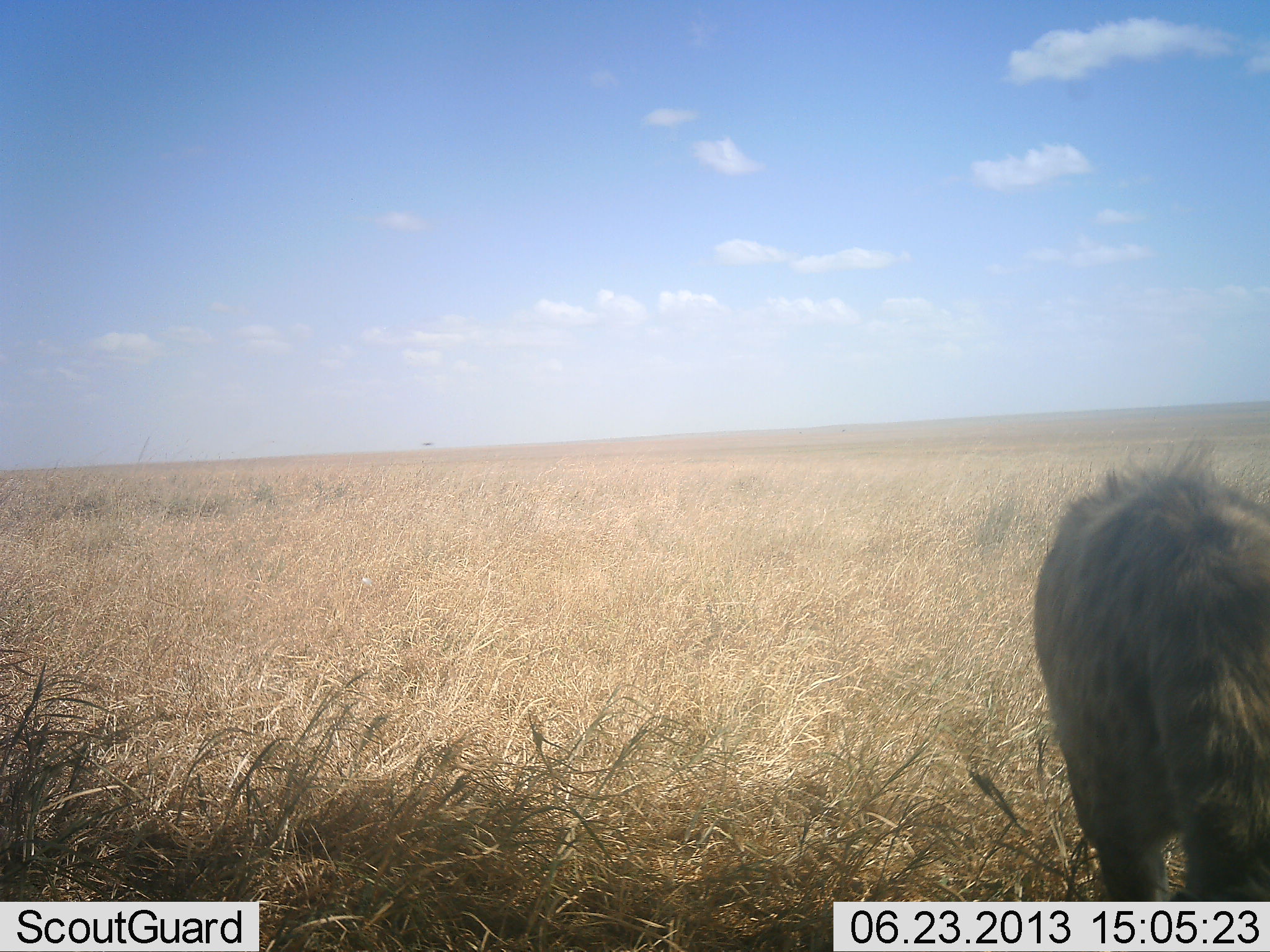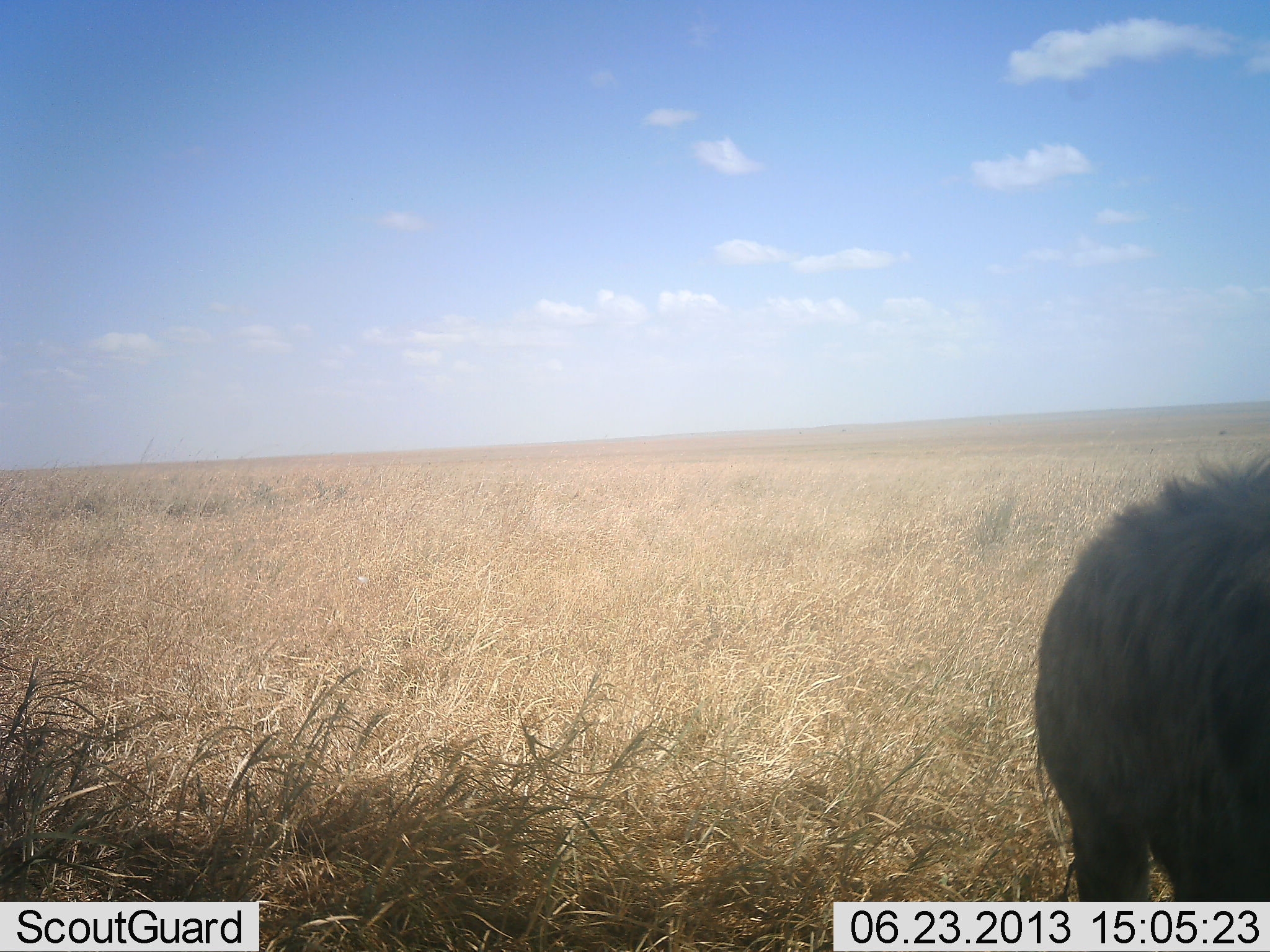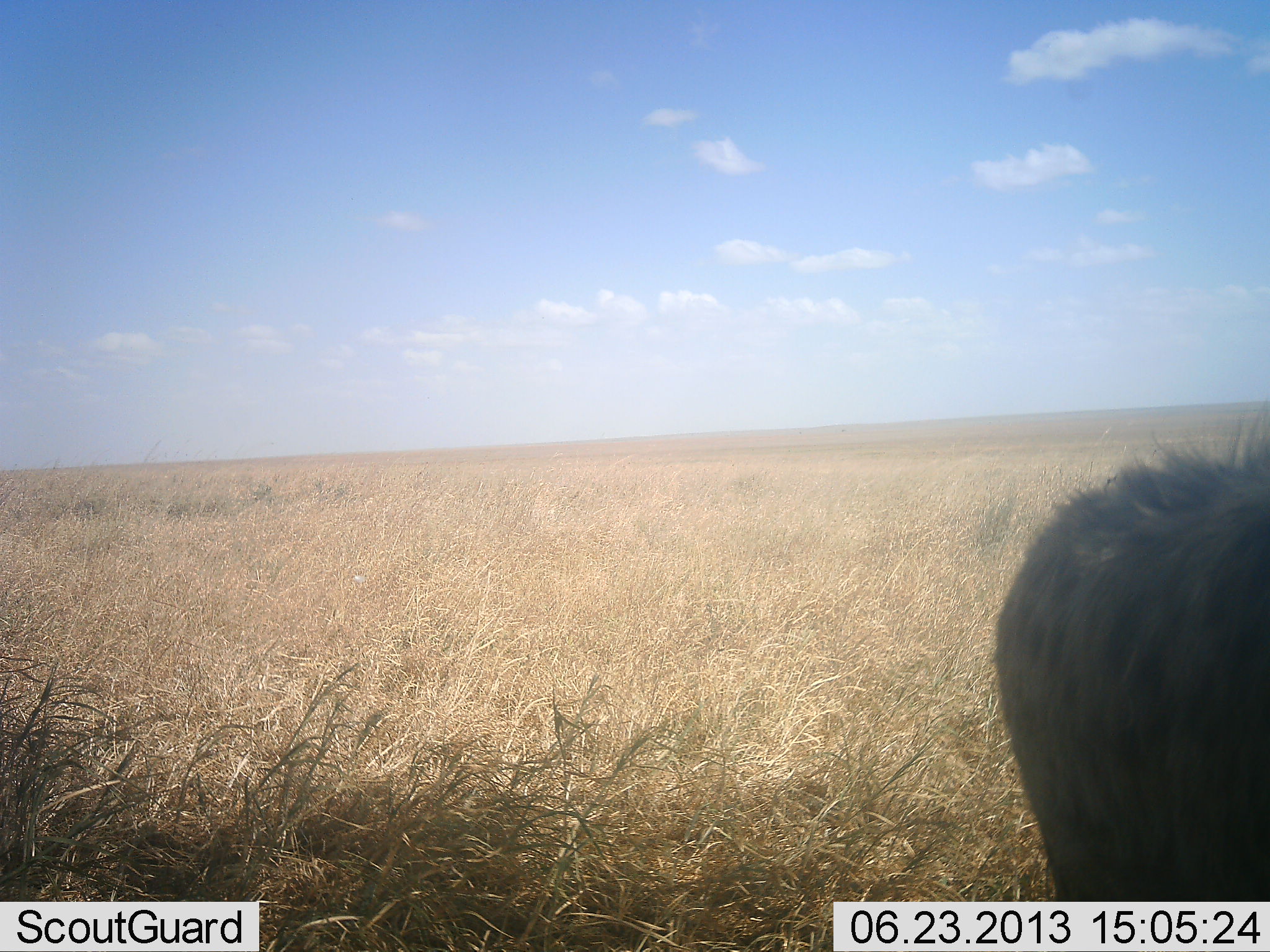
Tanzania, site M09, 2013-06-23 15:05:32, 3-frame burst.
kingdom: Animalia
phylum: Chordata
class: Mammalia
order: Carnivora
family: Hyaenidae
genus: Crocuta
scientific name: Crocuta crocuta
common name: spotted hyena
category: hyenaspotted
Hyenaspotted (spotted hyena) (Crocuta crocuta), count 1. Behavior (volunteer vote fractions): standing 20%, resting 0%, moving 80%, interacting 0%. Young present (vote fraction): 0%. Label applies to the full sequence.